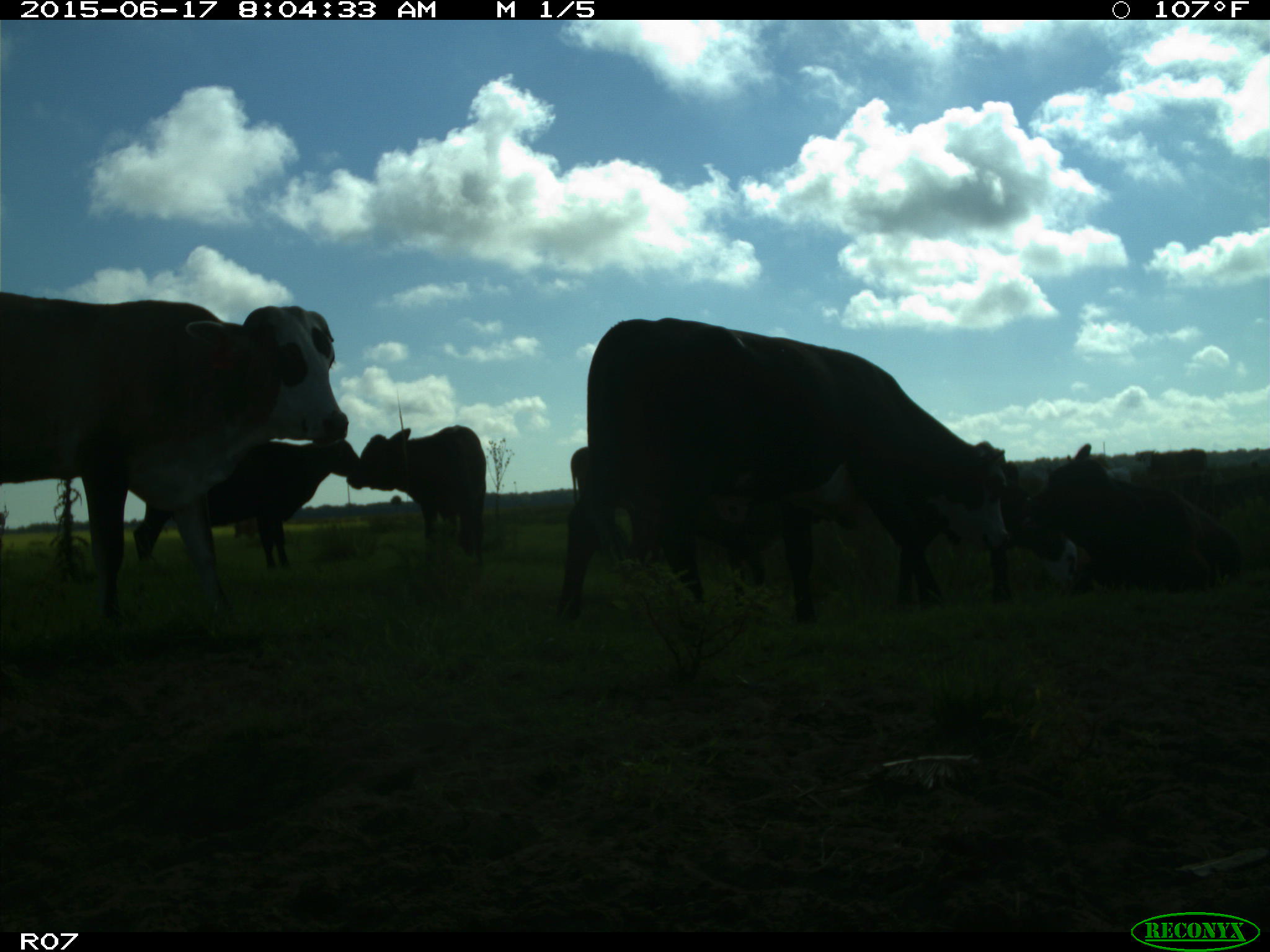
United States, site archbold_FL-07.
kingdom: Animalia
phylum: Chordata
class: Mammalia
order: Artiodactyla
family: Bovidae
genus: Bos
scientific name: Bos taurus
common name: domestic cow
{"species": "Bos taurus (domestic cow)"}